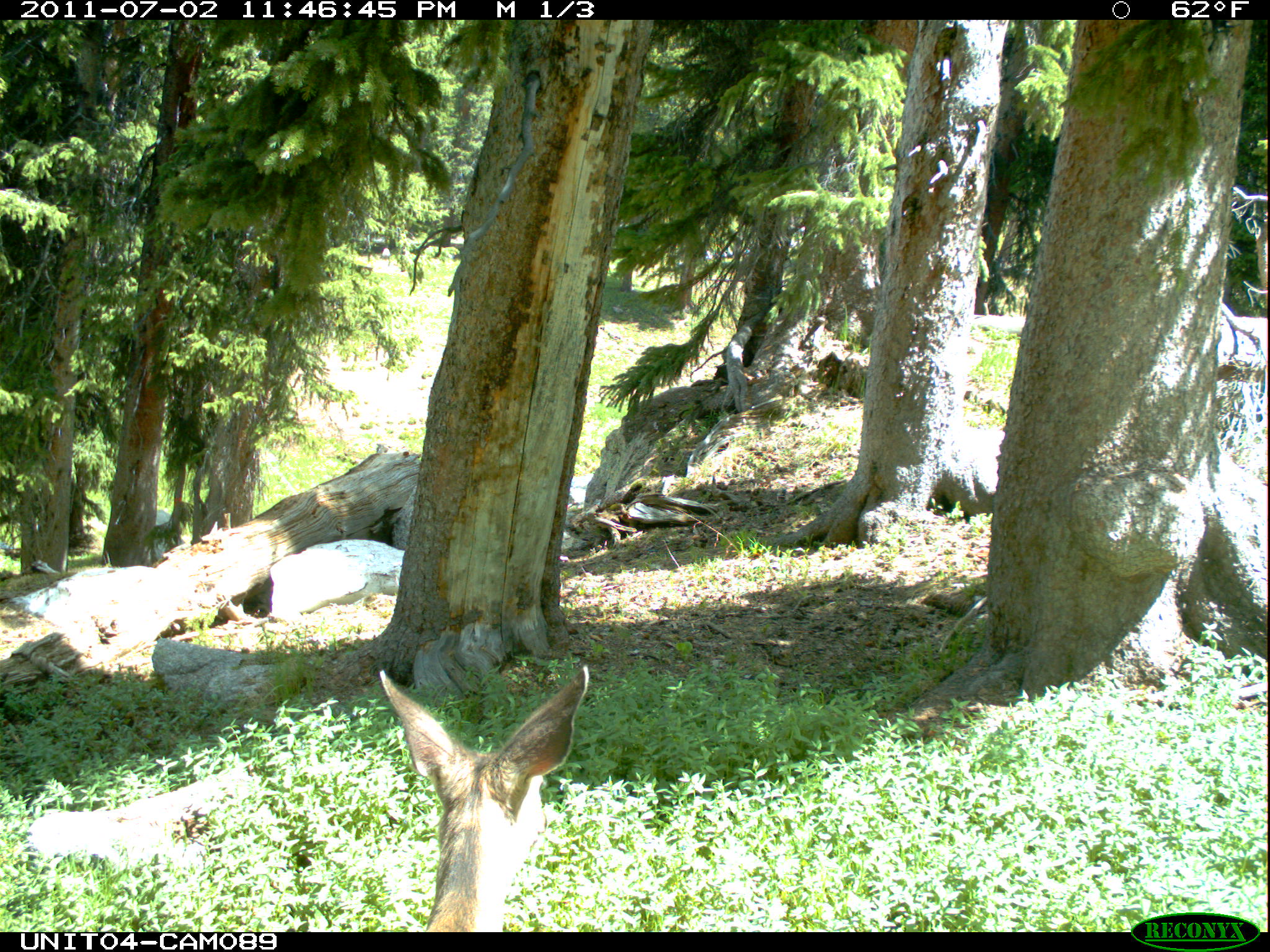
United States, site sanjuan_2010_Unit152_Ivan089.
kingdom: Animalia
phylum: Chordata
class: Mammalia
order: Artiodactyla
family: Cervidae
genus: Odocoileus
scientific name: Odocoileus hemionus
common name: mule deer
Odocoileus hemionus (mule deer).